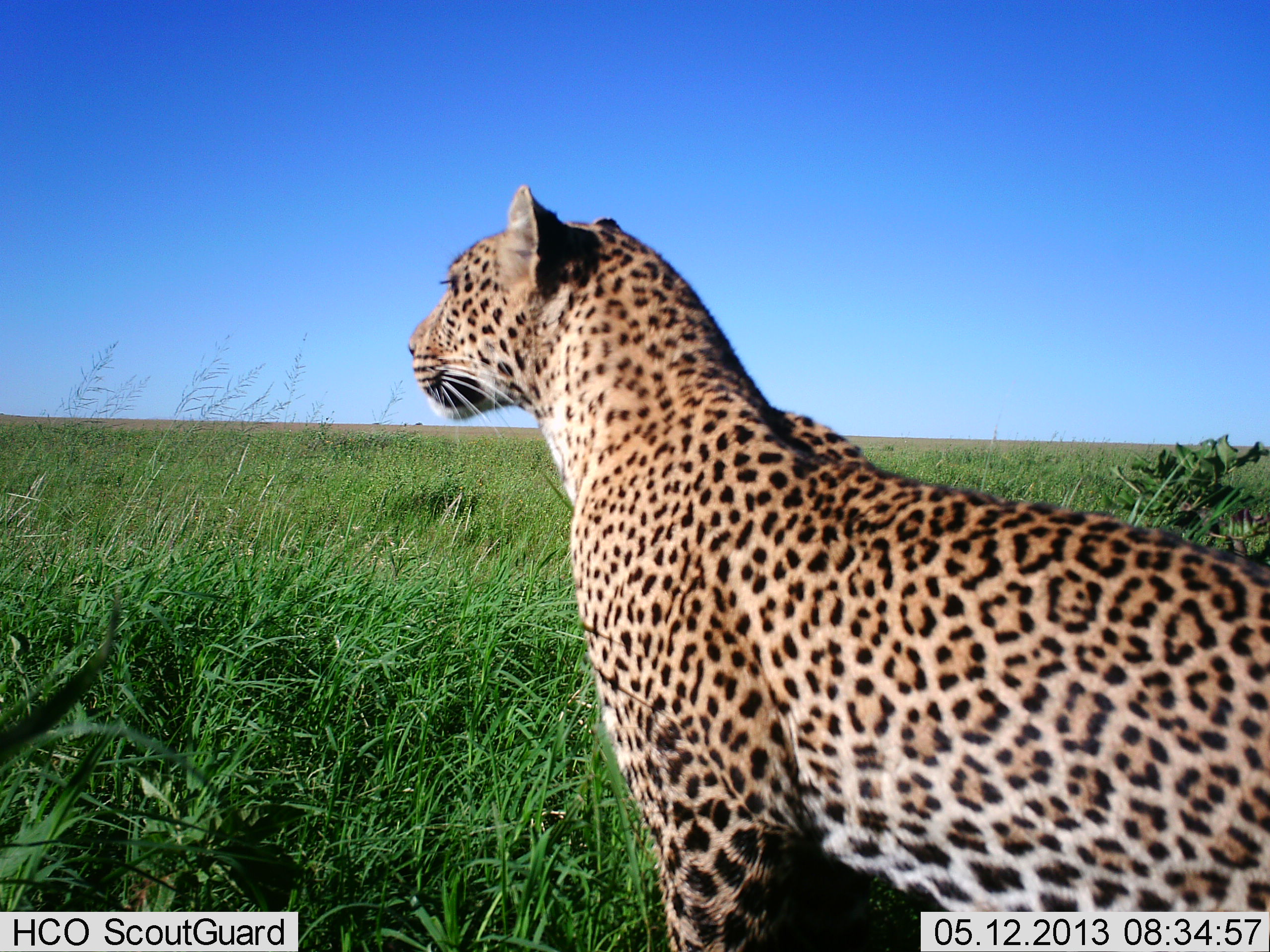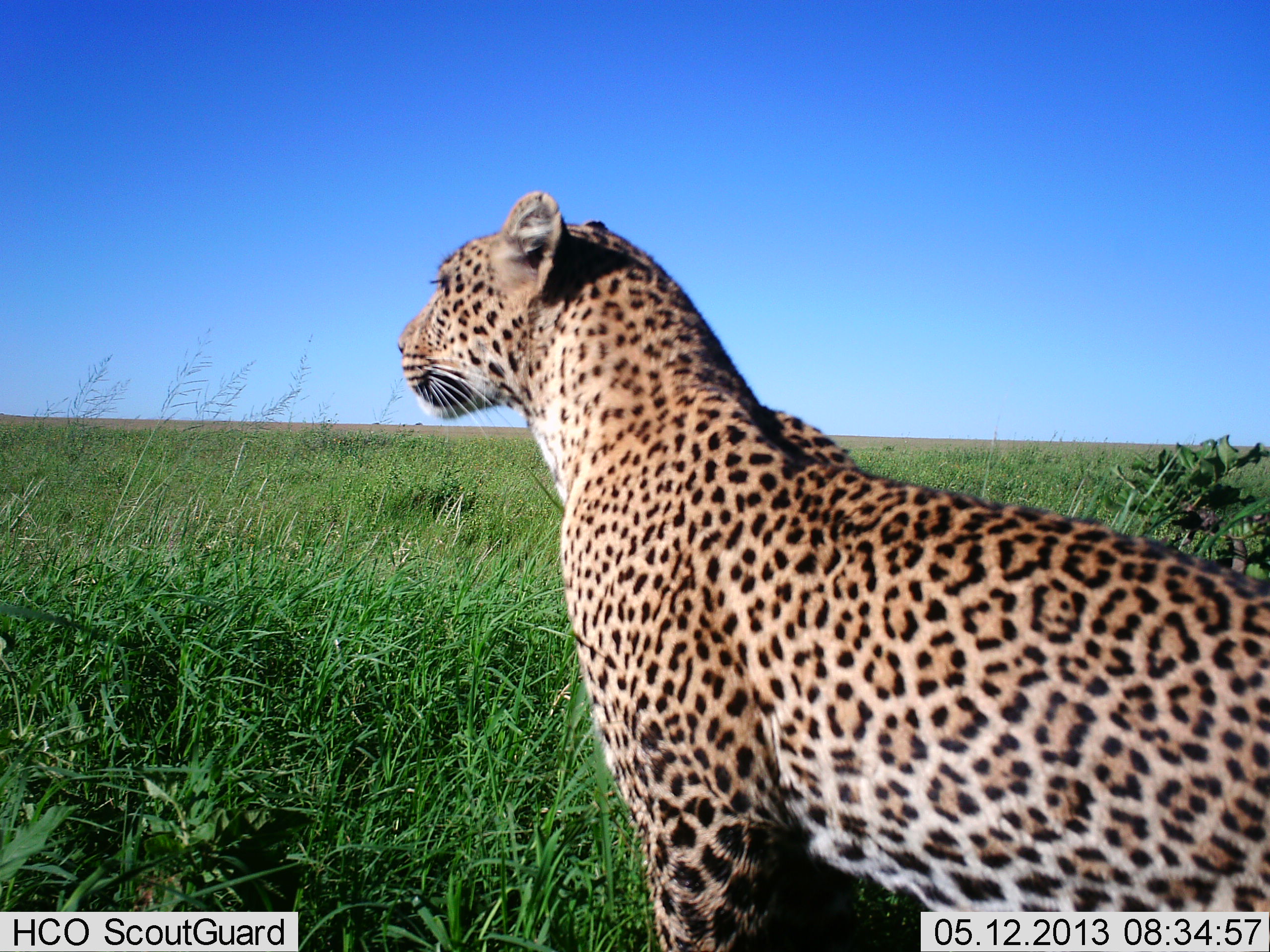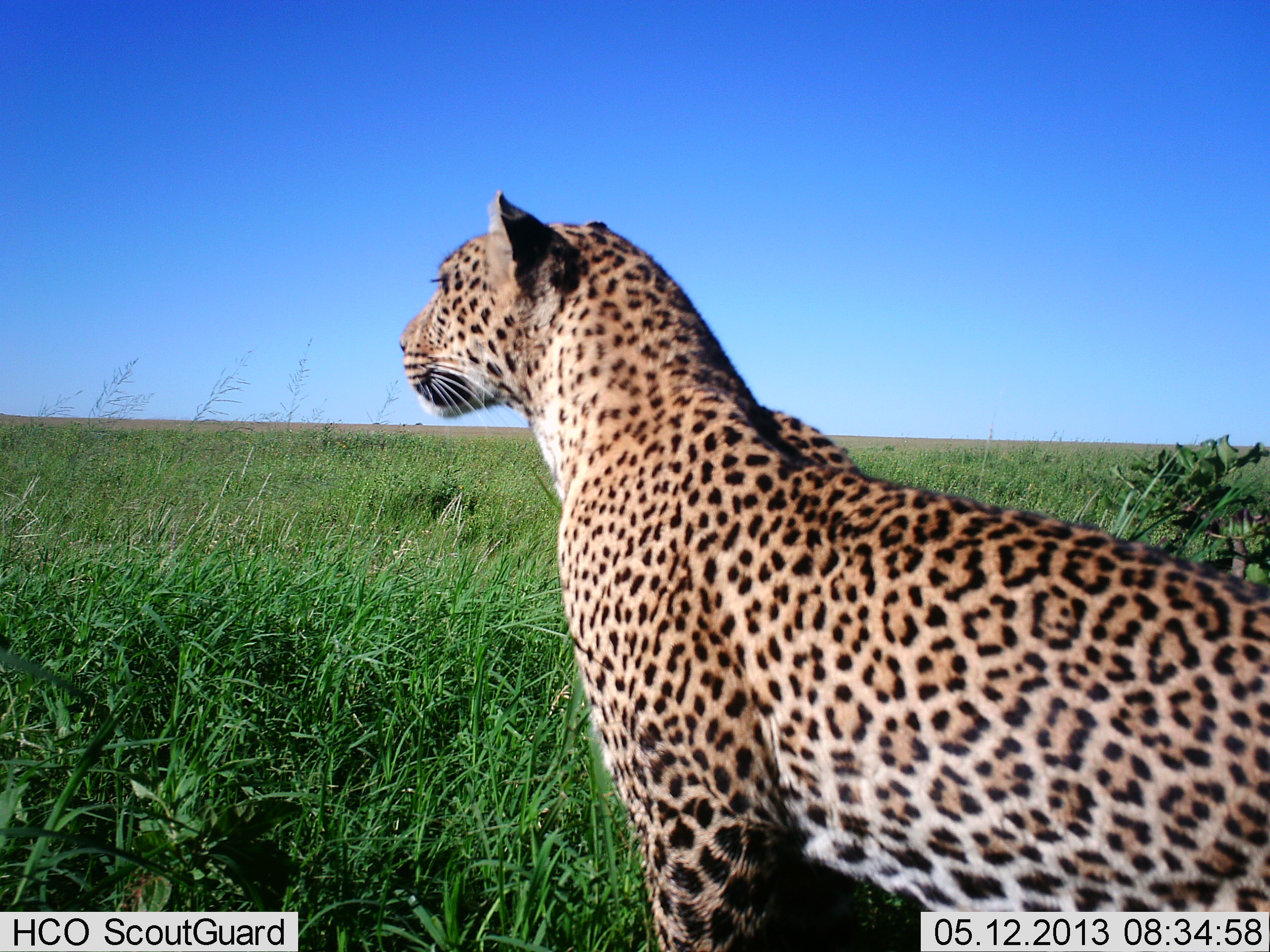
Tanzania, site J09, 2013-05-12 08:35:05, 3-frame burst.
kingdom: Animalia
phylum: Chordata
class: Mammalia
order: Carnivora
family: Felidae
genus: Panthera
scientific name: Panthera pardus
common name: leopard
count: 1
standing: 100%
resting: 0%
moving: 0%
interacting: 0%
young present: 0%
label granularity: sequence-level